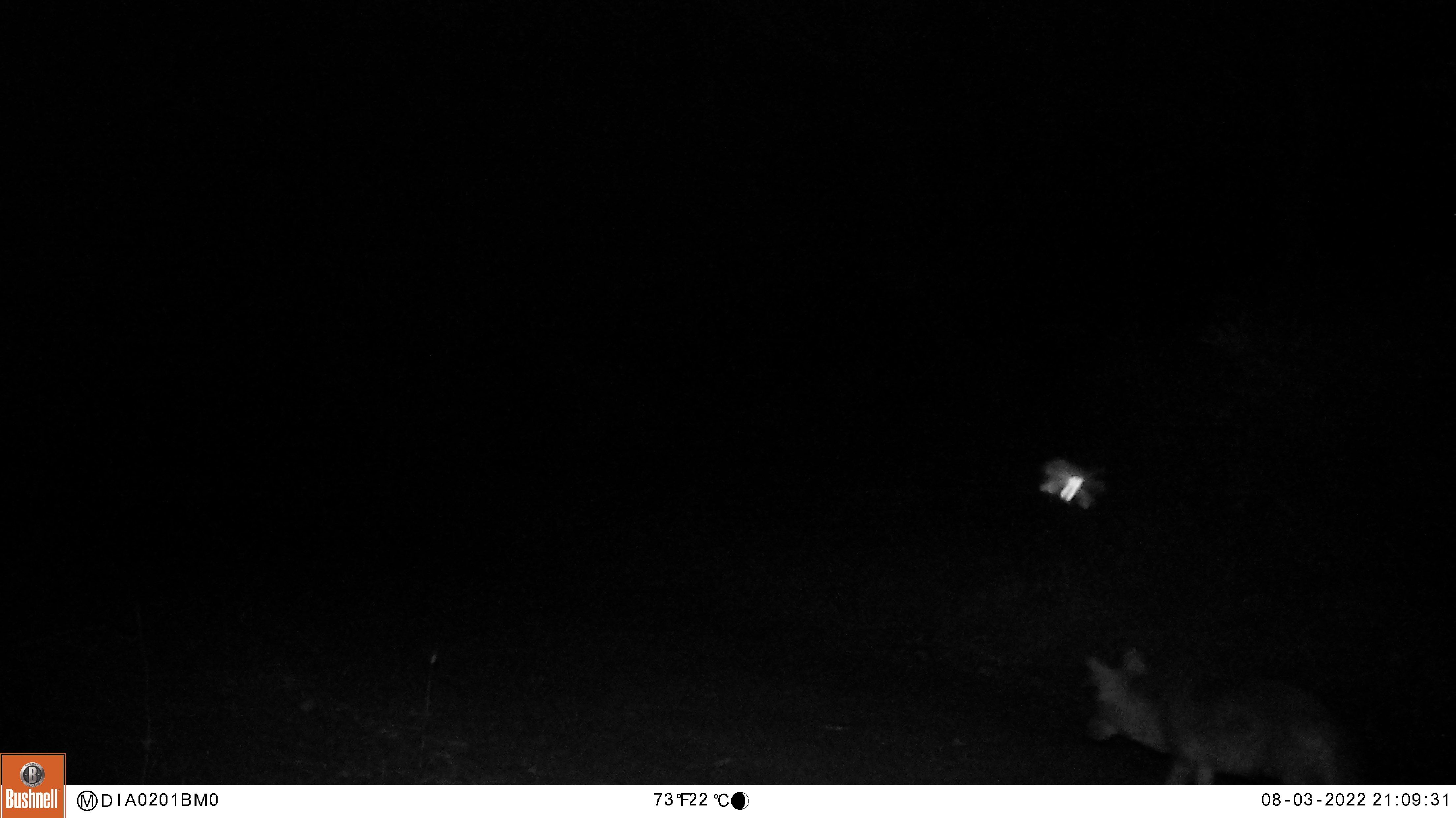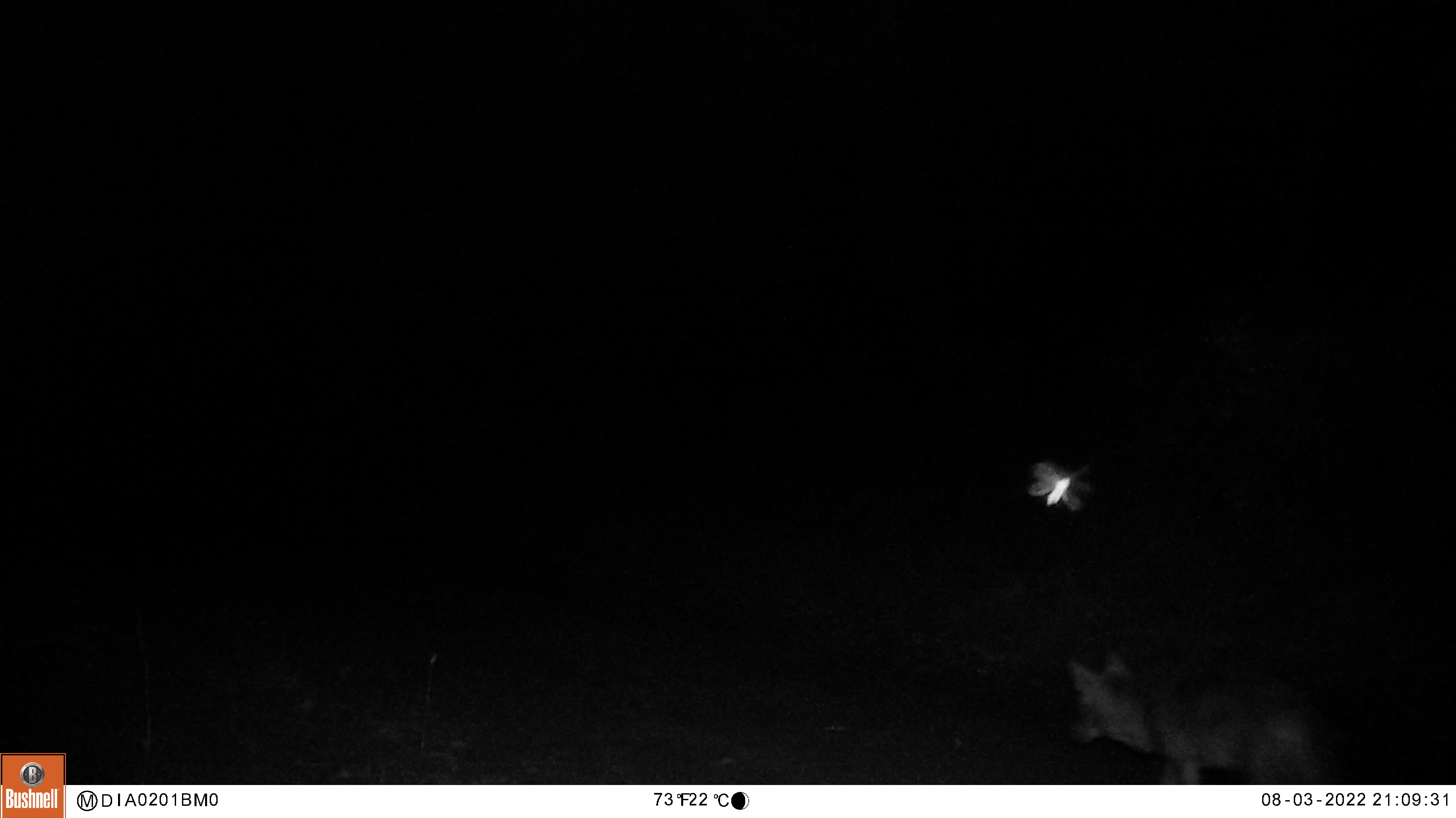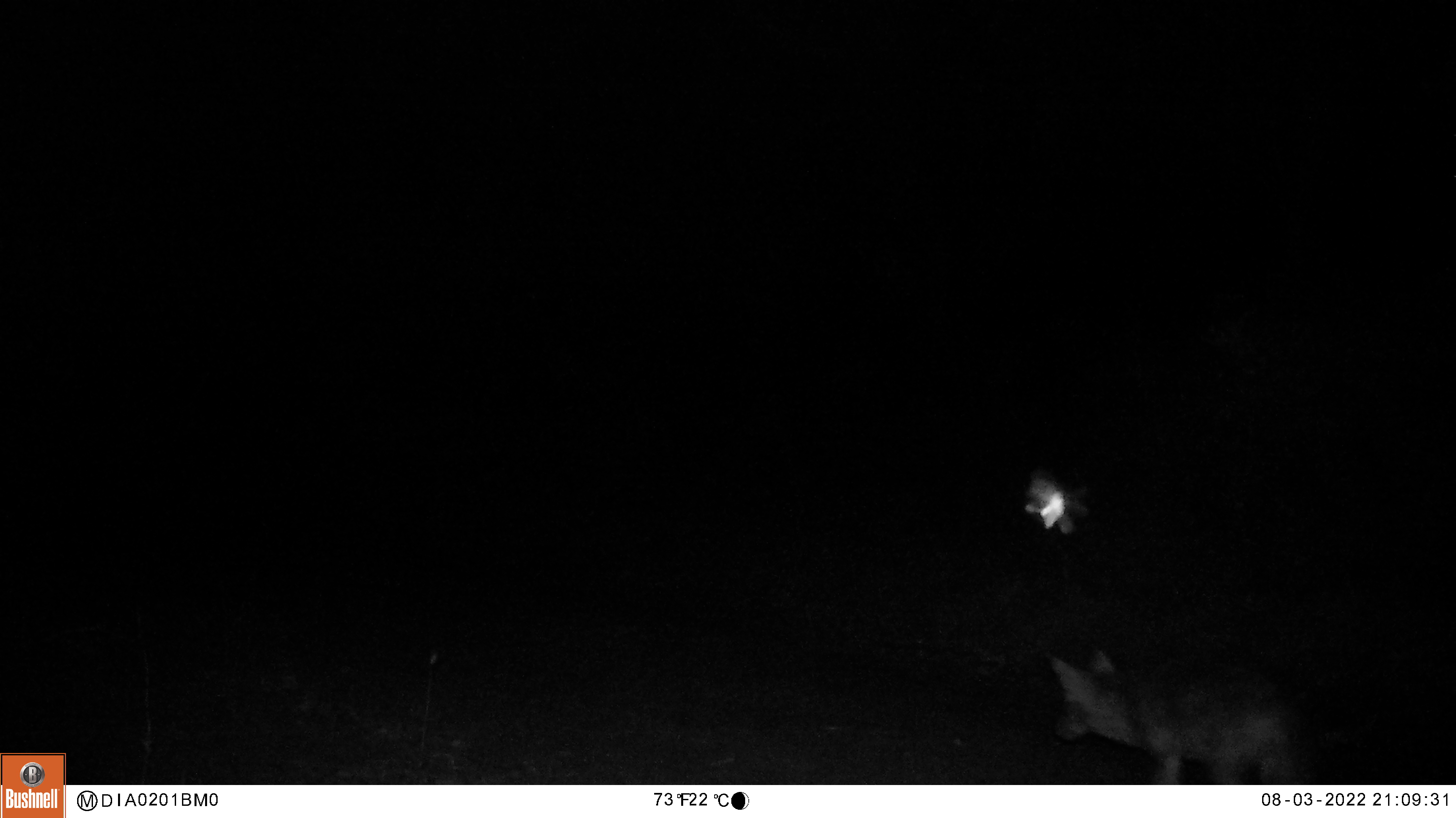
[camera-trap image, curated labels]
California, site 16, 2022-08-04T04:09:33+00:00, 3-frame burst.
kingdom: Animalia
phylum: Chordata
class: Aves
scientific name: Aves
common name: bird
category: unknown bird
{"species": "unknown bird (bird) (Aves)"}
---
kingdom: Animalia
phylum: Chordata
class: Mammalia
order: Carnivora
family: Canidae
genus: Canis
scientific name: Canis latrans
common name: coyote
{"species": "coyote (Canis latrans)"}